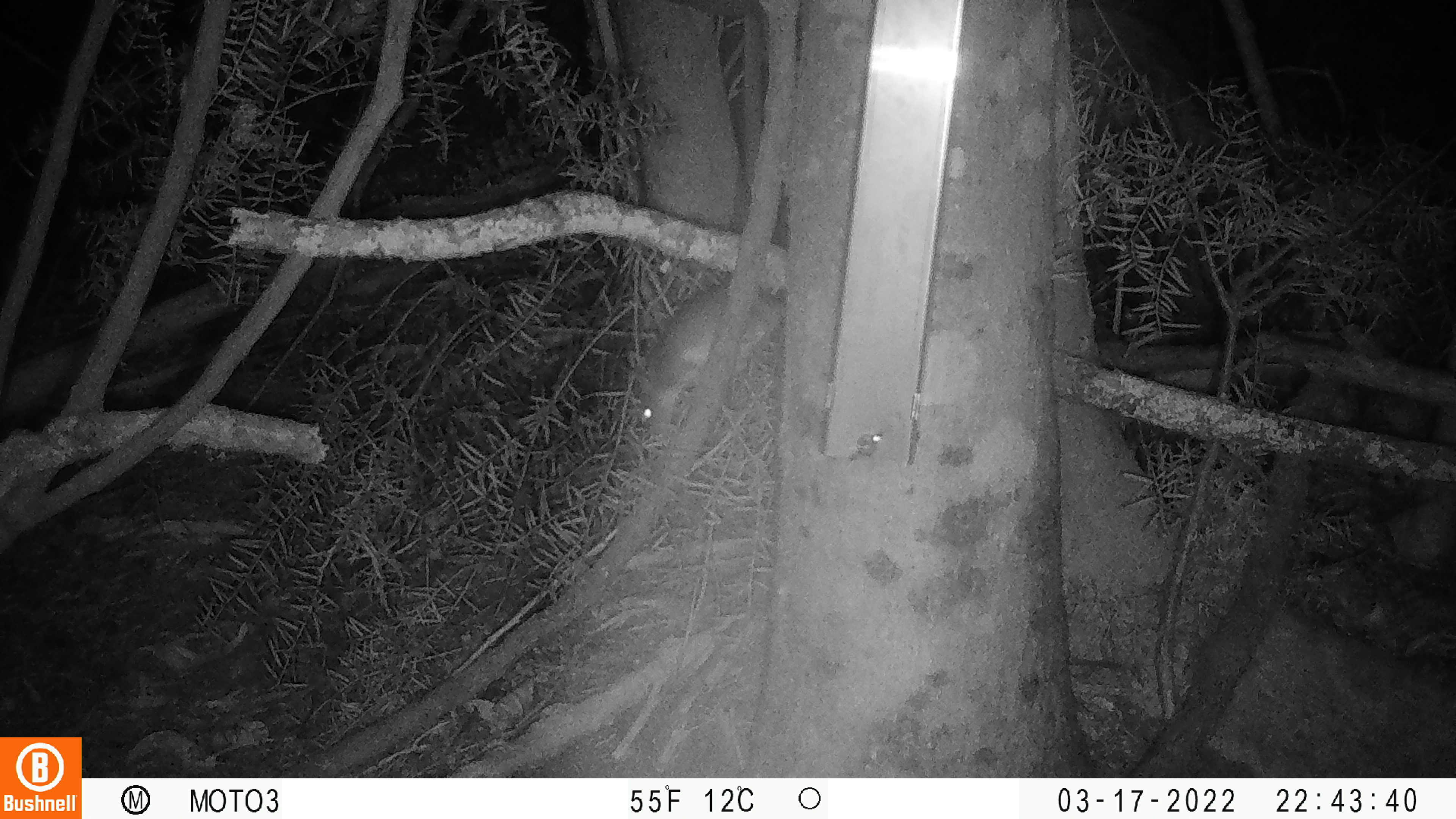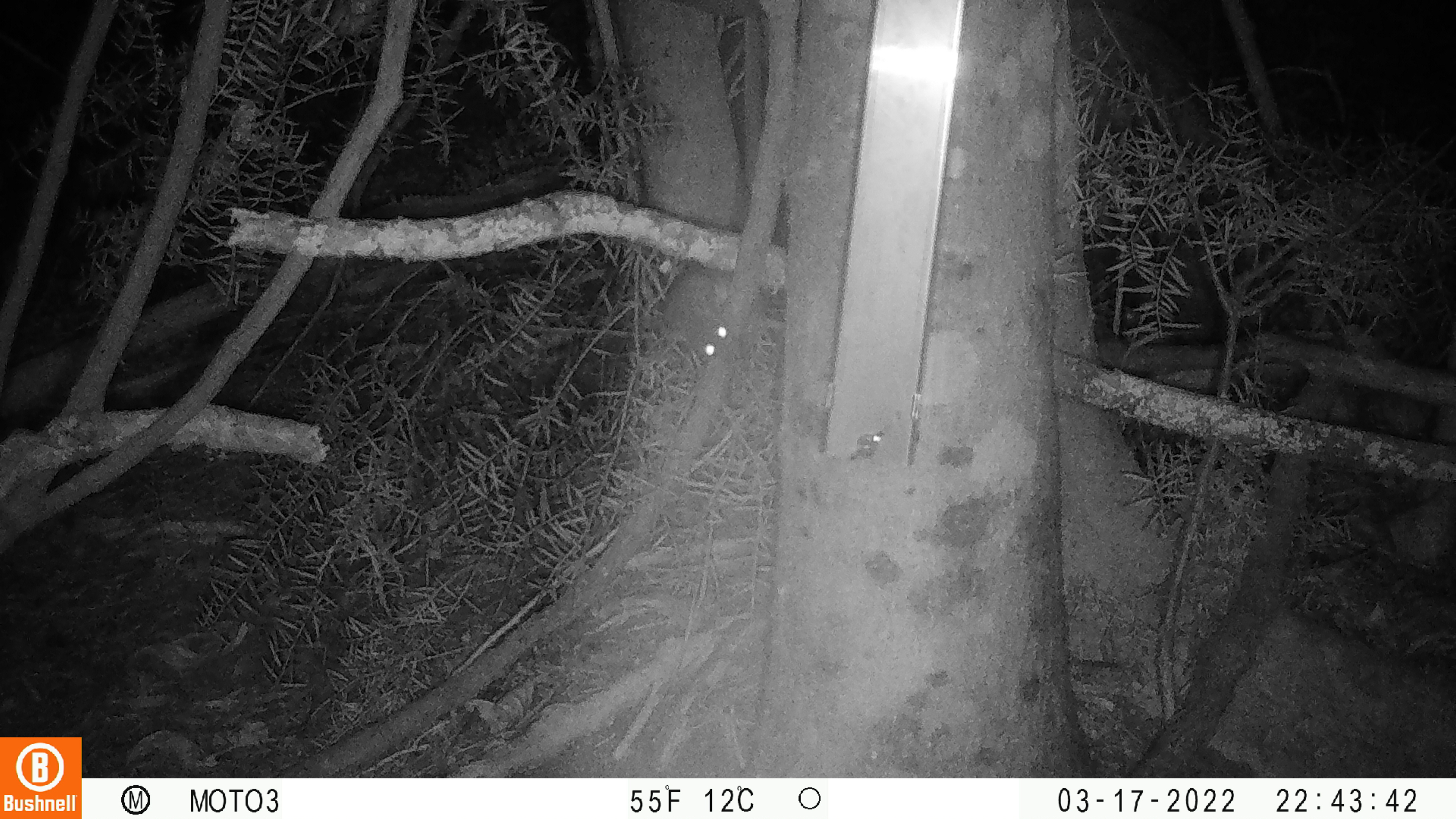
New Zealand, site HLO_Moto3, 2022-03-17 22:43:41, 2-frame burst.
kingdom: Animalia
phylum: Chordata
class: Mammalia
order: Rodentia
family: Muridae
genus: Rattus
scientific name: Rattus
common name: rat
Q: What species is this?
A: Rat (Rattus).